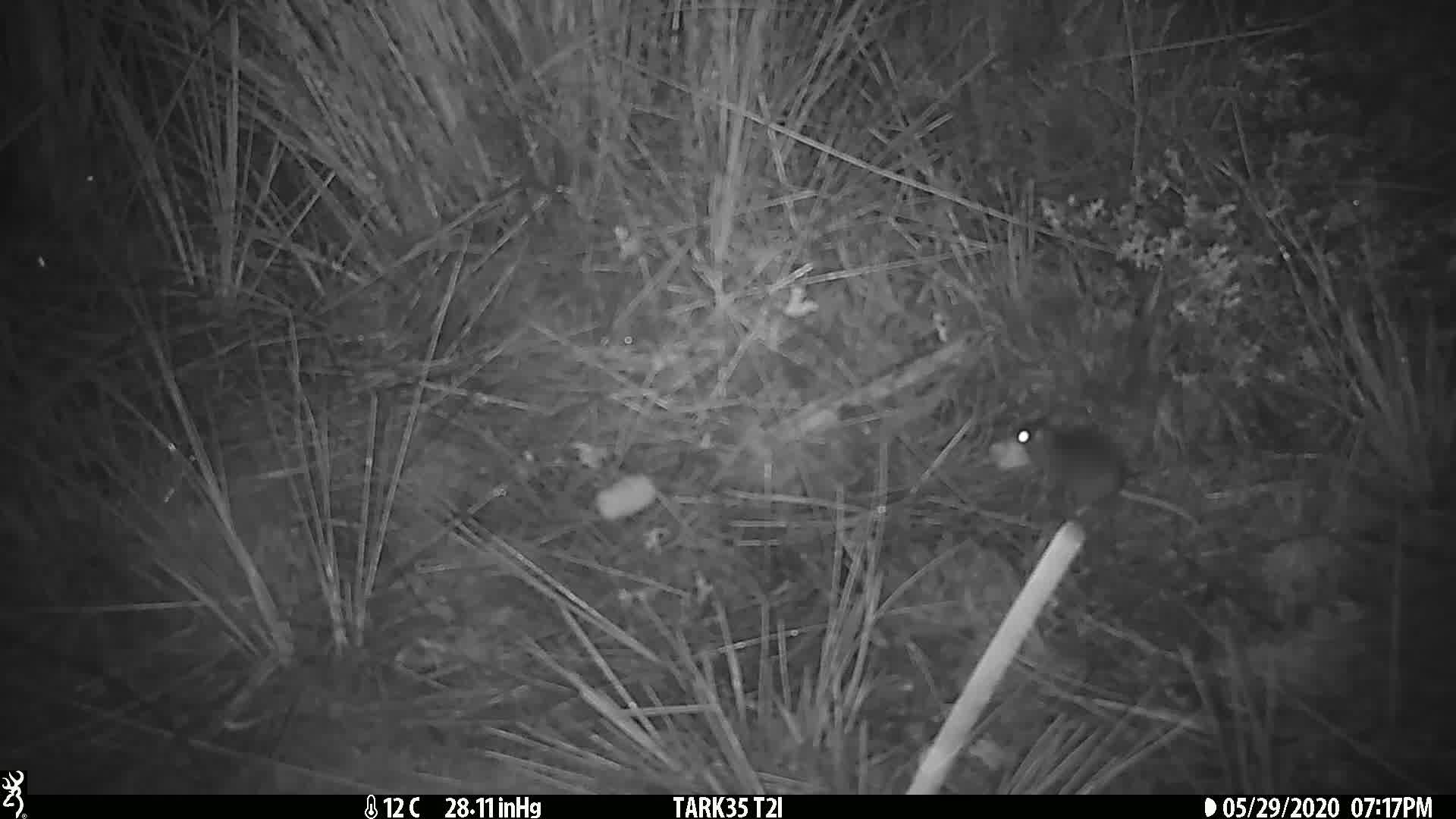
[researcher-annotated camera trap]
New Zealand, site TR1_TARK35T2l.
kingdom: Animalia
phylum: Chordata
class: Mammalia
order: Rodentia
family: Muridae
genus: Mus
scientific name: Mus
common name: mouse